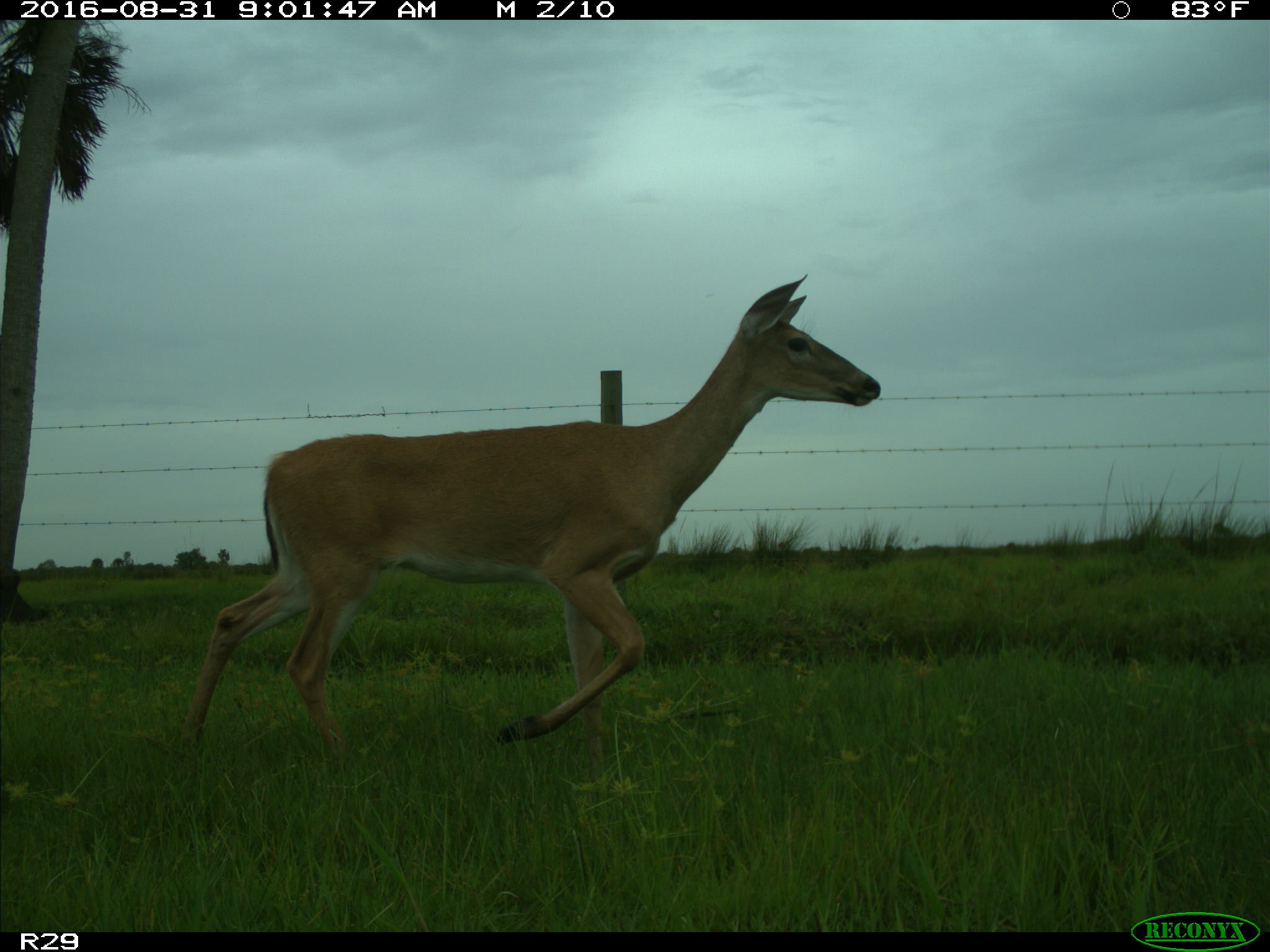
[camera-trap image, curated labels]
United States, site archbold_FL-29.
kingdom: Animalia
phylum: Chordata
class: Mammalia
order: Artiodactyla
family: Cervidae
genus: Odocoileus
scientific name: Odocoileus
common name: deer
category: unidentified deer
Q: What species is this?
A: Unidentified deer (deer) (Odocoileus).